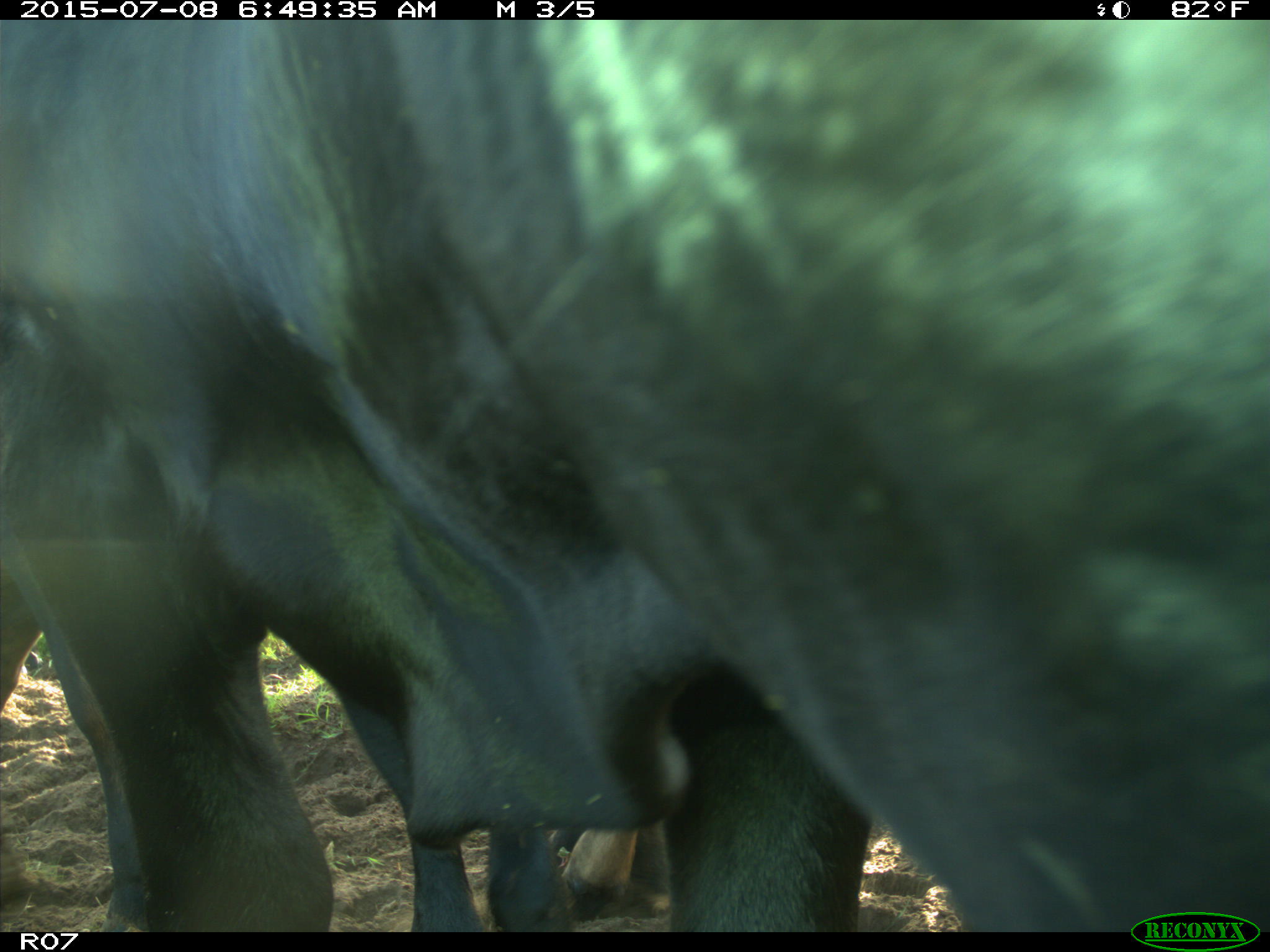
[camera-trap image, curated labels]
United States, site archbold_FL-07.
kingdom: Animalia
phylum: Chordata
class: Mammalia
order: Artiodactyla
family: Bovidae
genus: Bos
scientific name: Bos taurus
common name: domestic cow